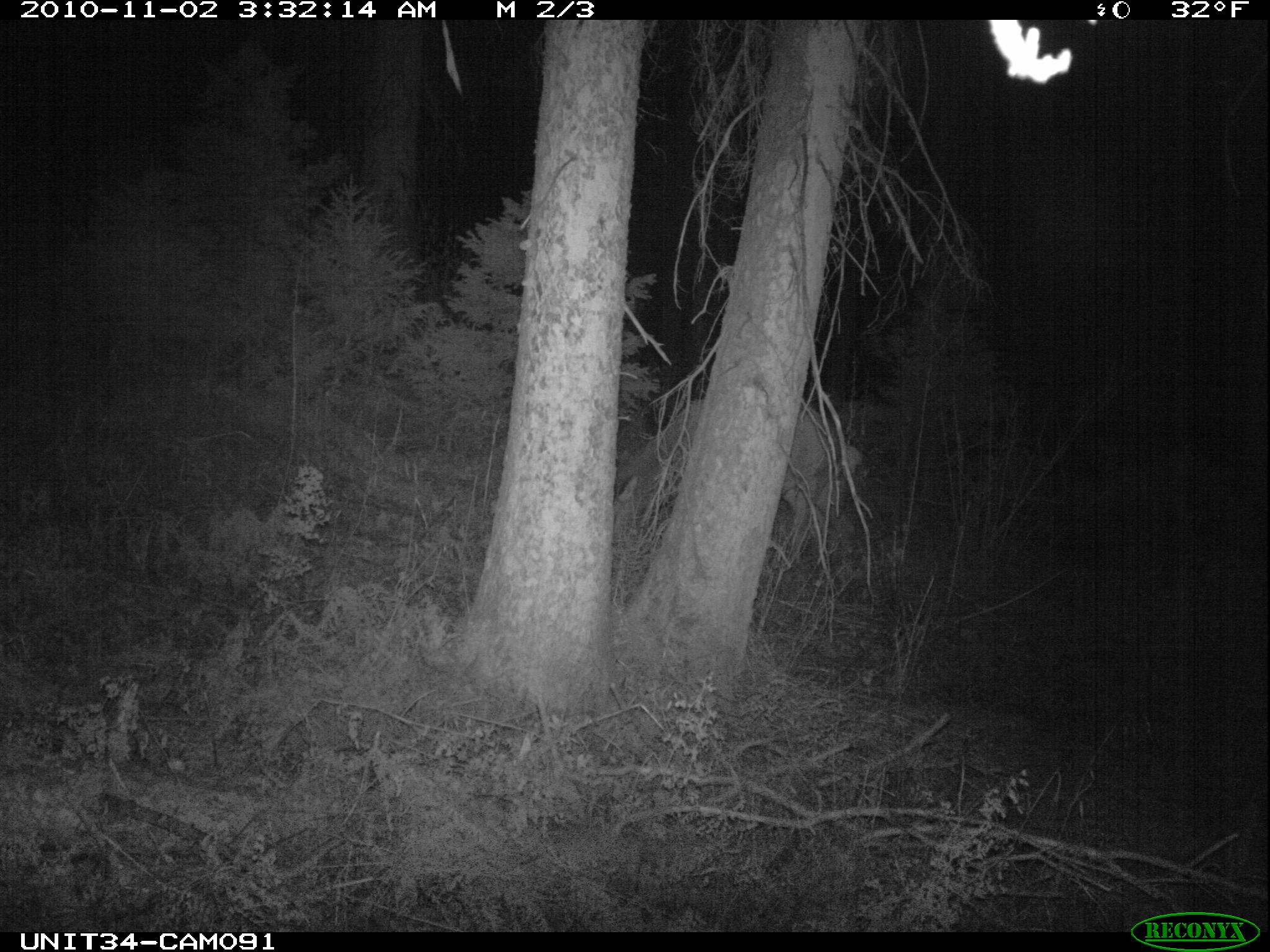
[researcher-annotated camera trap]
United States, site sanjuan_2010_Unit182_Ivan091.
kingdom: Animalia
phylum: Chordata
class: Mammalia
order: Artiodactyla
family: Cervidae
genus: Cervus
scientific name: Cervus elaphus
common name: red deer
Cervus elaphus (red deer).